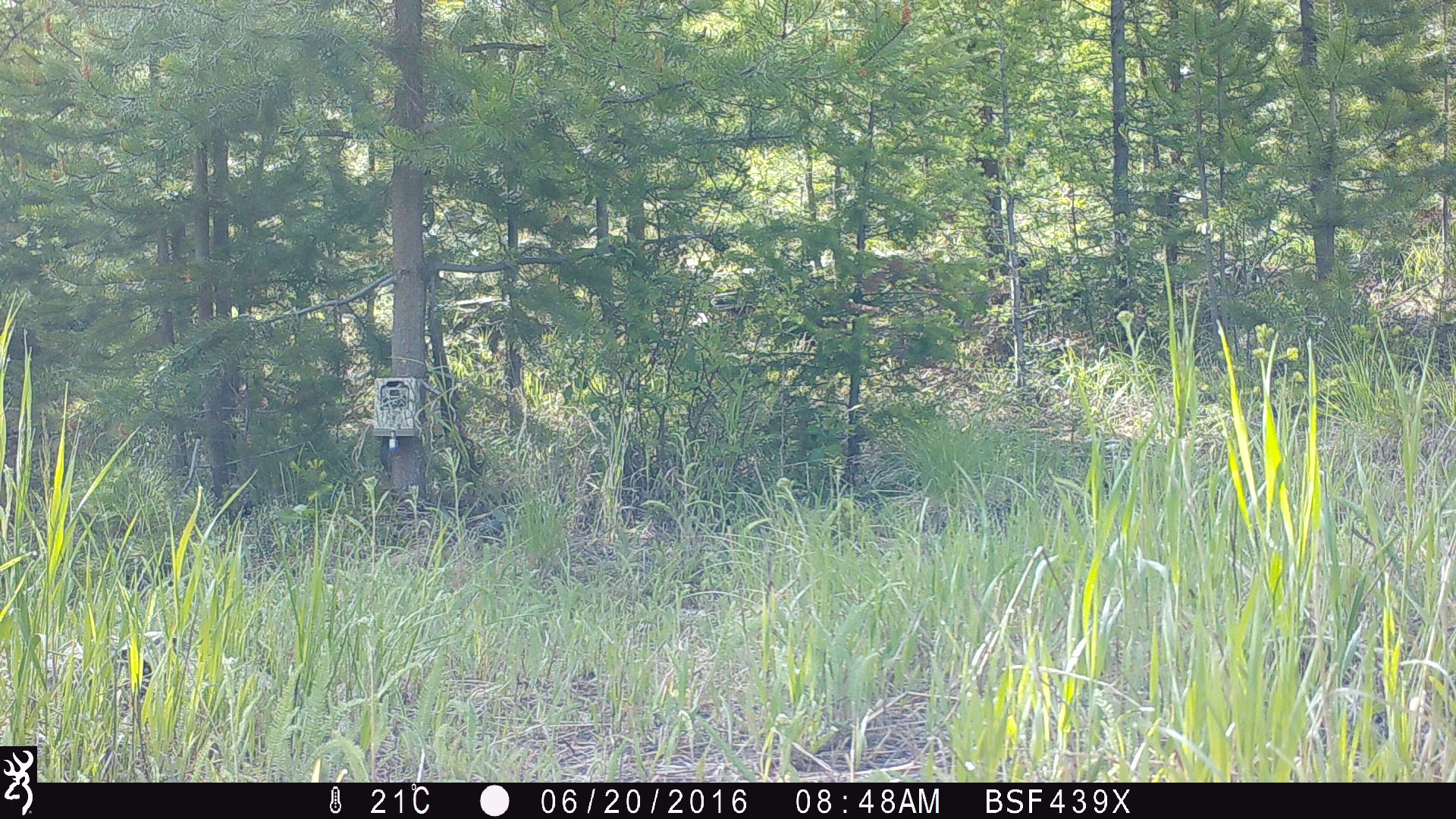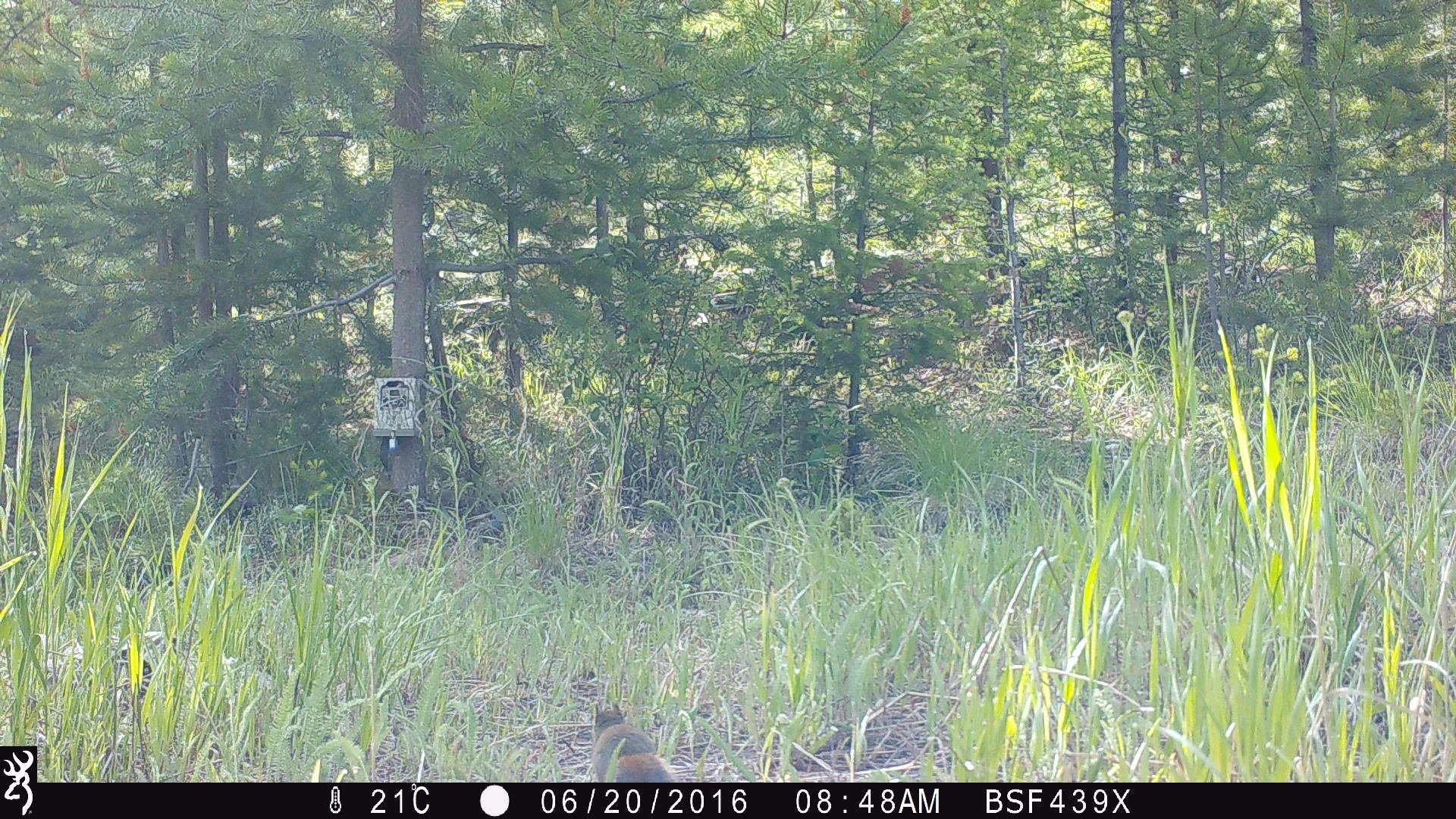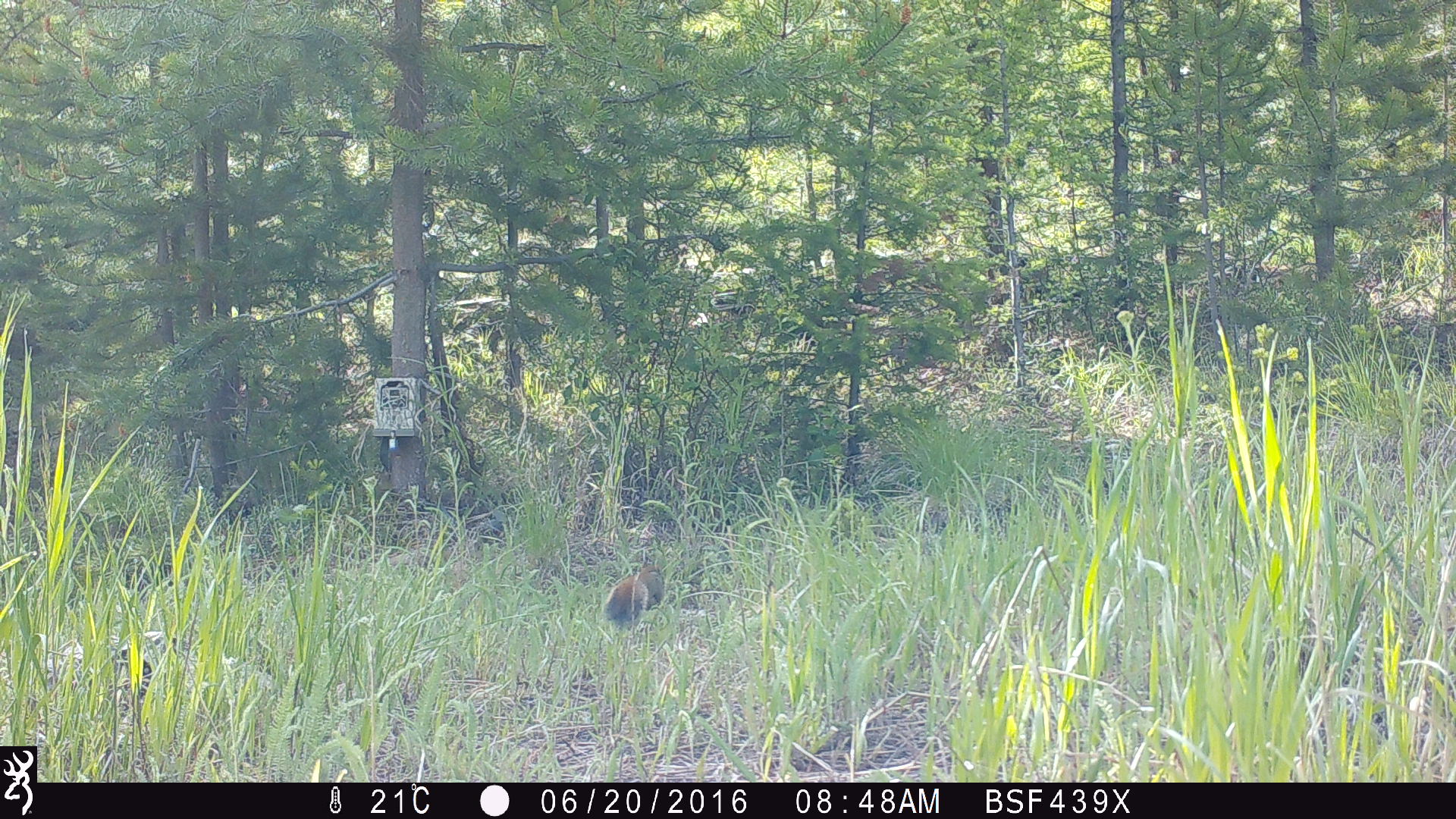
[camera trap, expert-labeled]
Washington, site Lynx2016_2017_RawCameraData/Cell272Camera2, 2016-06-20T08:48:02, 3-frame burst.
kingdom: Animalia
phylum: Chordata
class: Mammalia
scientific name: Mammalia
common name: small mammal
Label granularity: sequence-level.